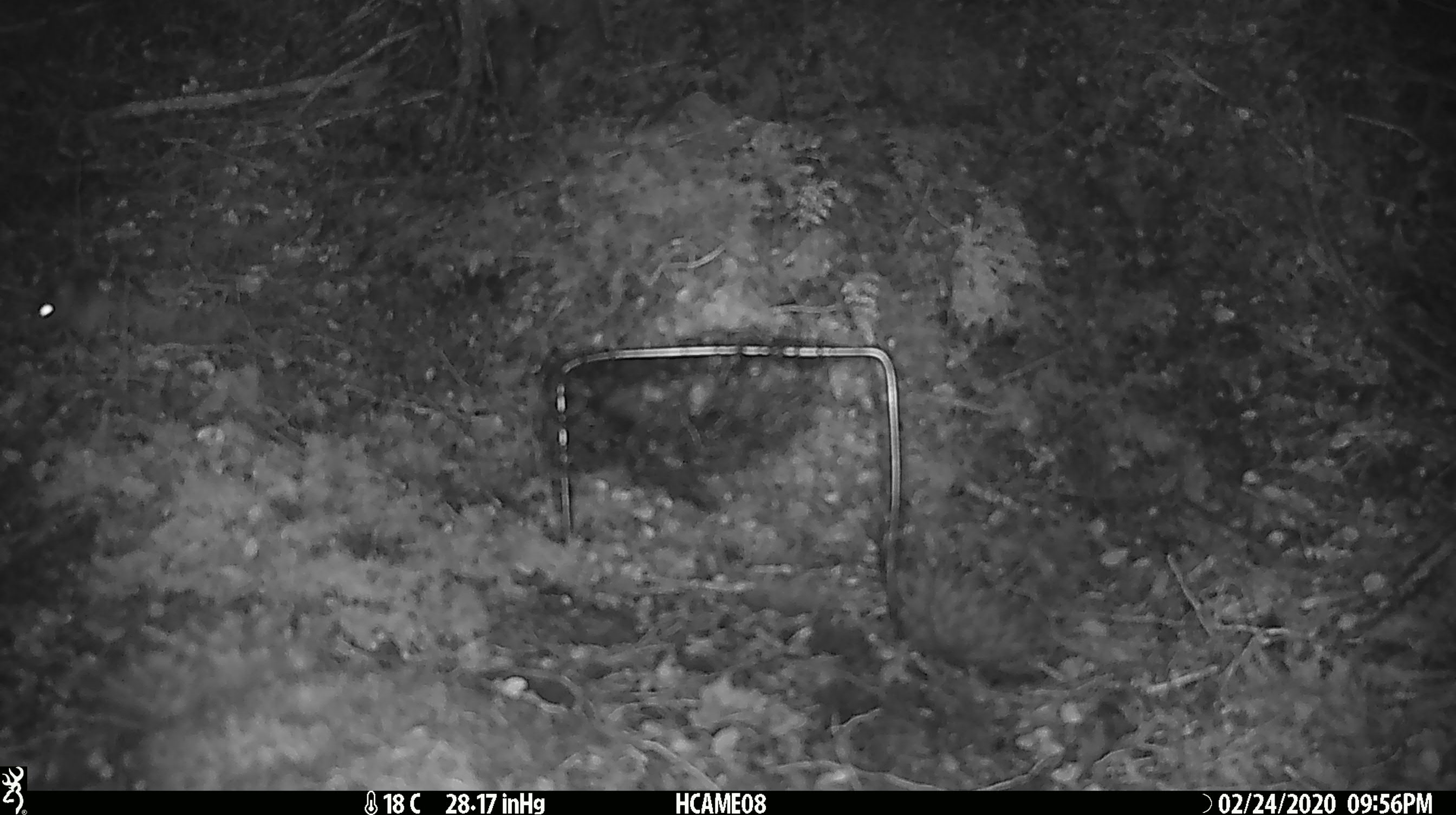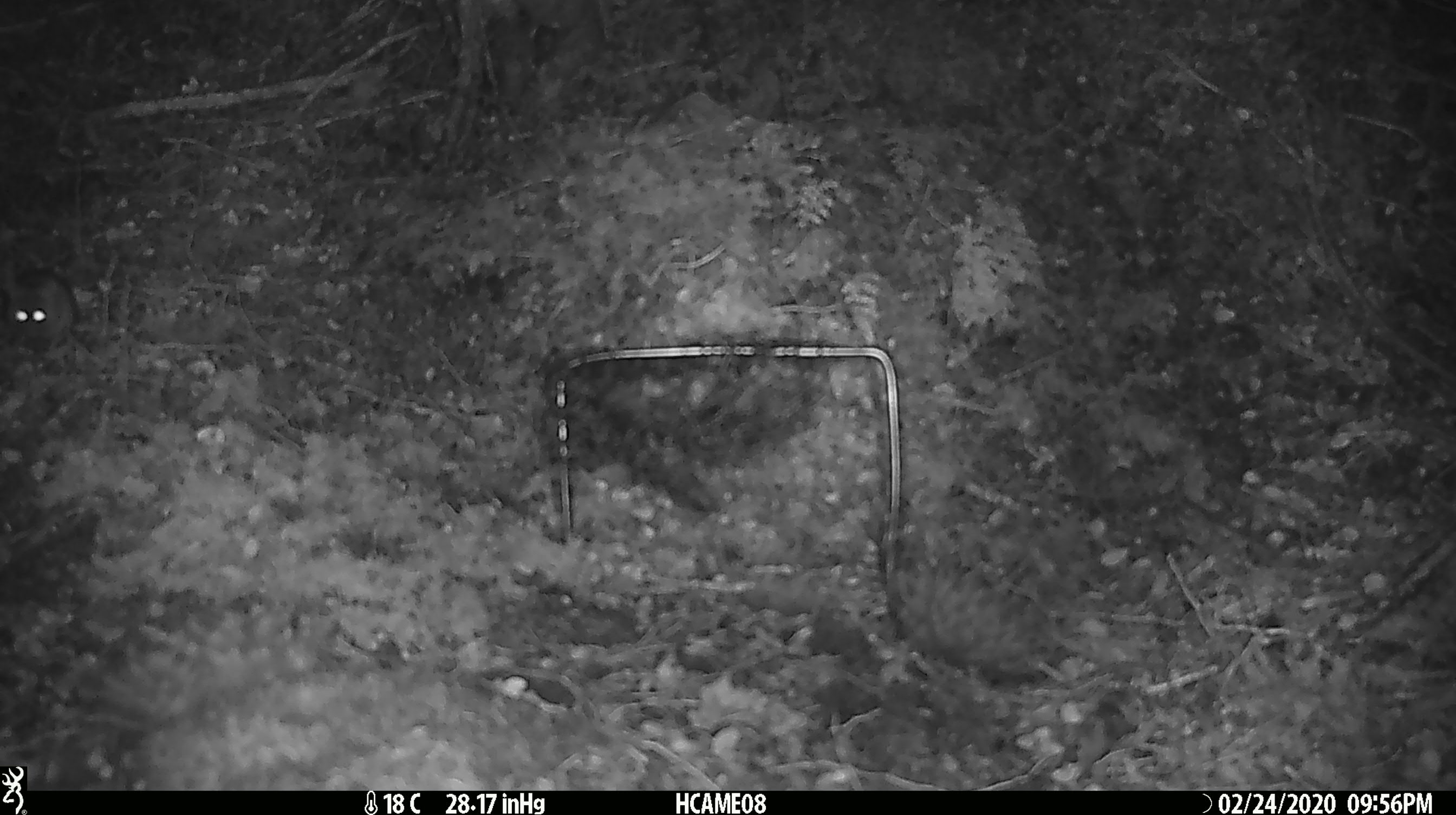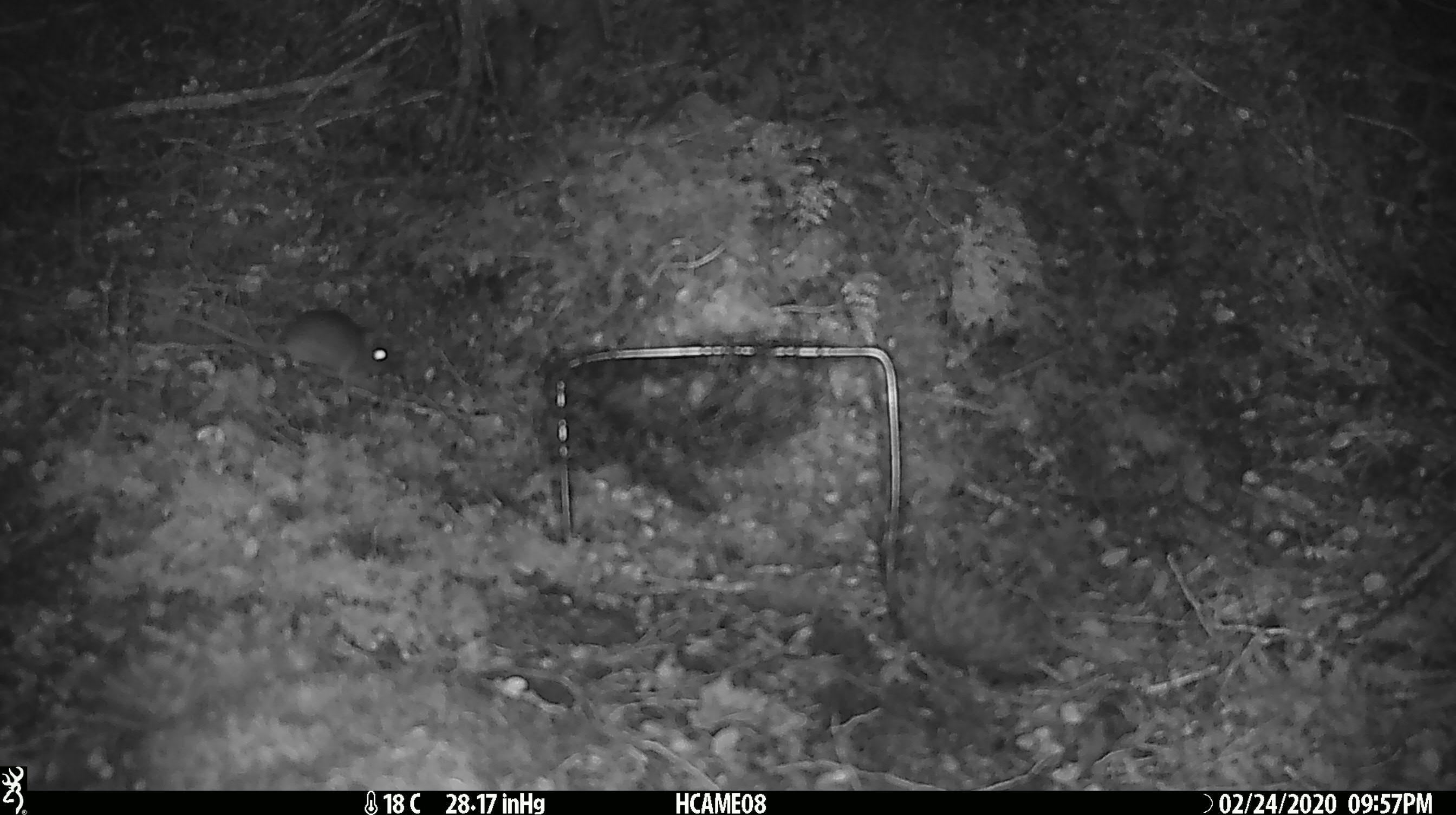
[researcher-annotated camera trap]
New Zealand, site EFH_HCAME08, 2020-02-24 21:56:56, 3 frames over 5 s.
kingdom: Animalia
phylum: Chordata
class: Mammalia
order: Rodentia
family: Muridae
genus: Mus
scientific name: Mus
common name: mouse